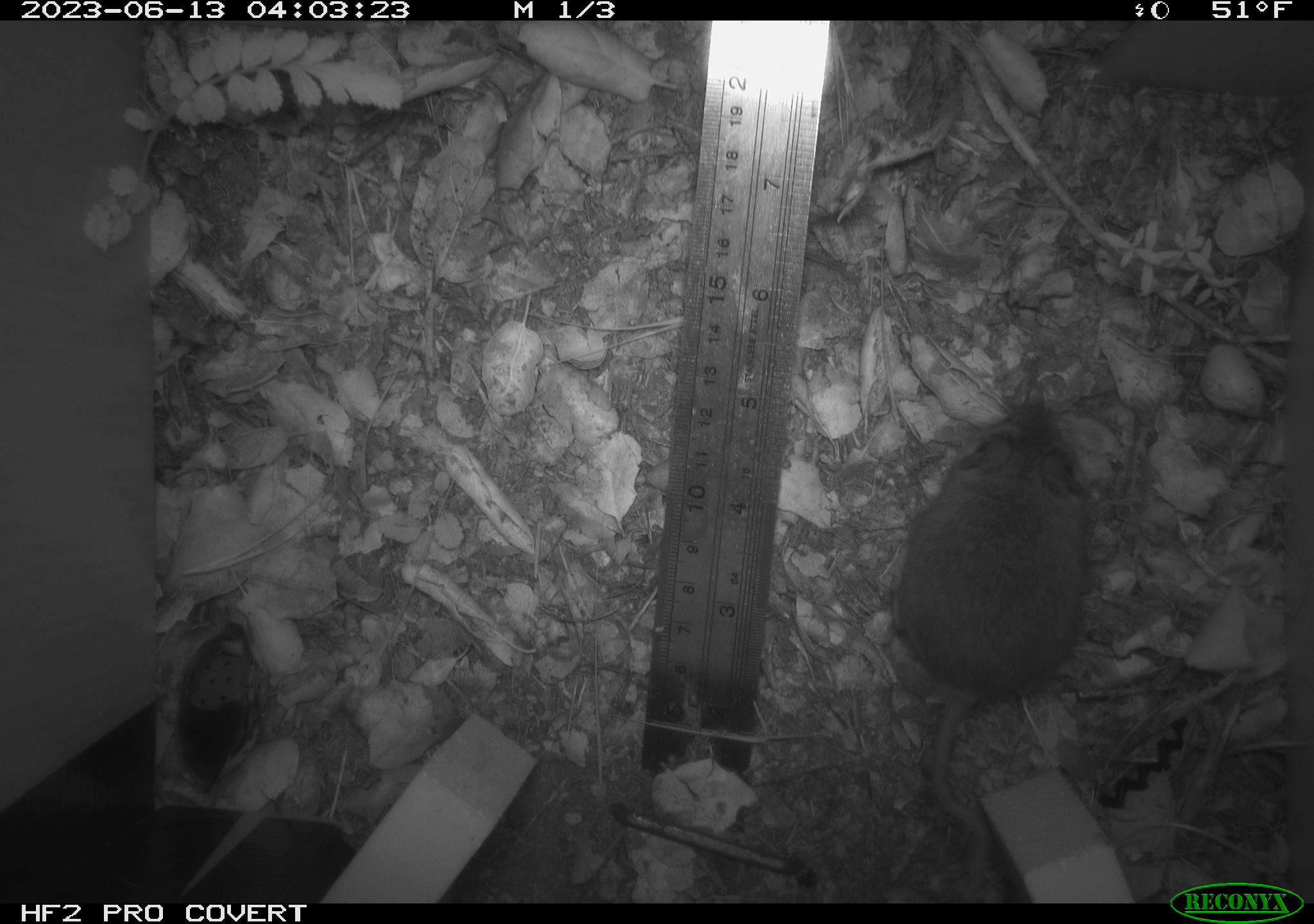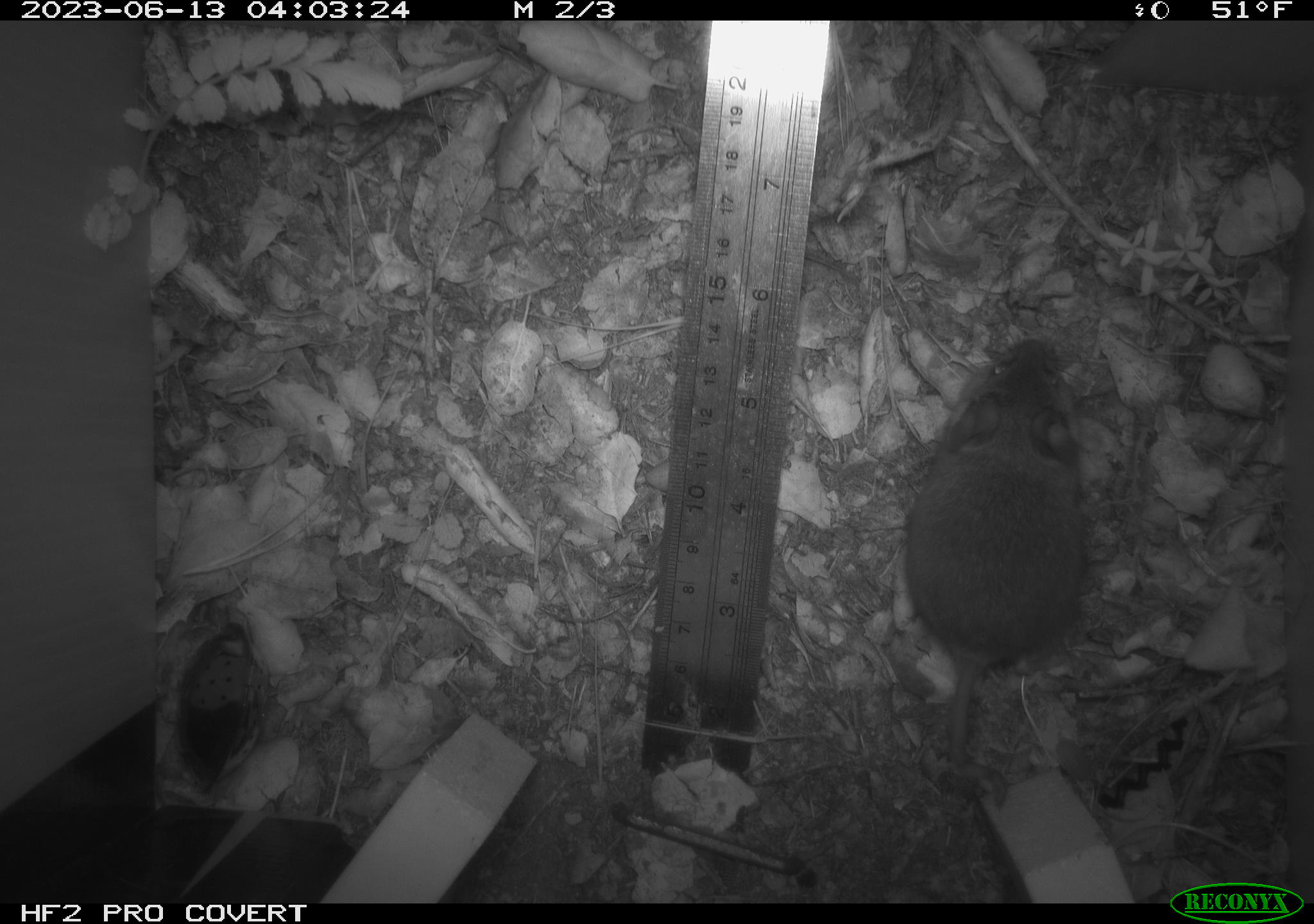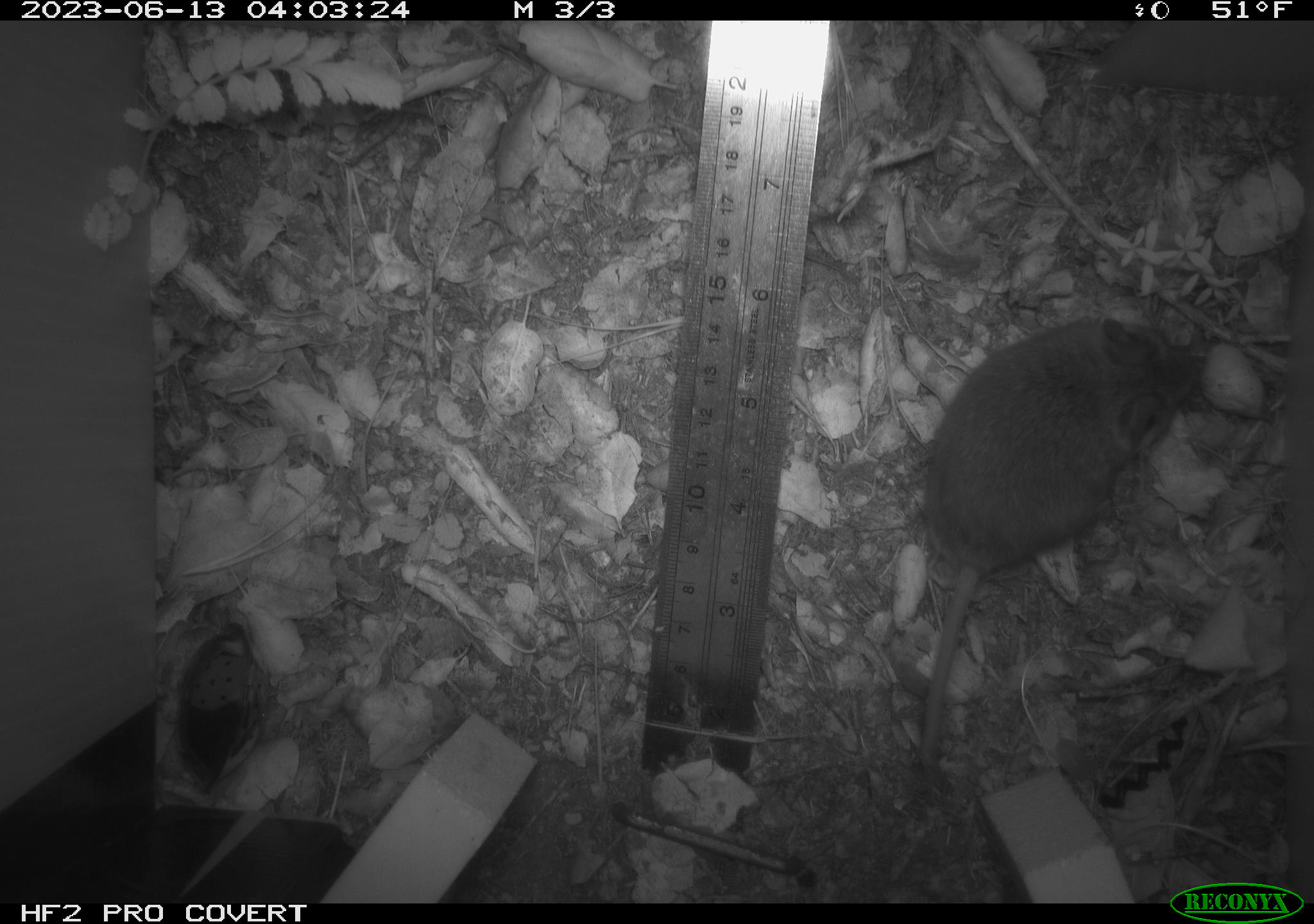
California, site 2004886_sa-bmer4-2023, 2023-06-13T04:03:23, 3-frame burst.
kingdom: Animalia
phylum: Chordata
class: Mammalia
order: Rodentia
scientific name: Rodentia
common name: mouse species